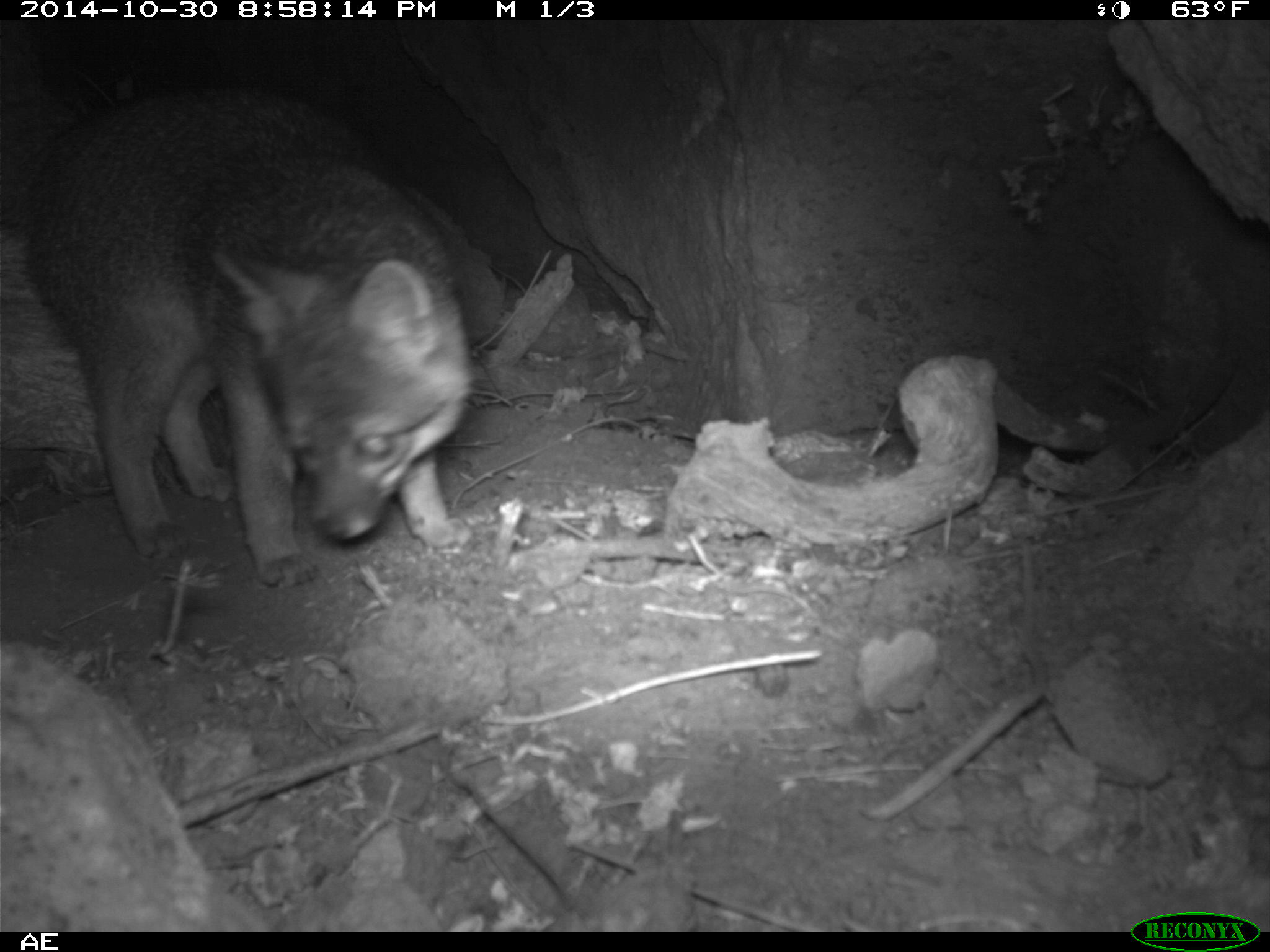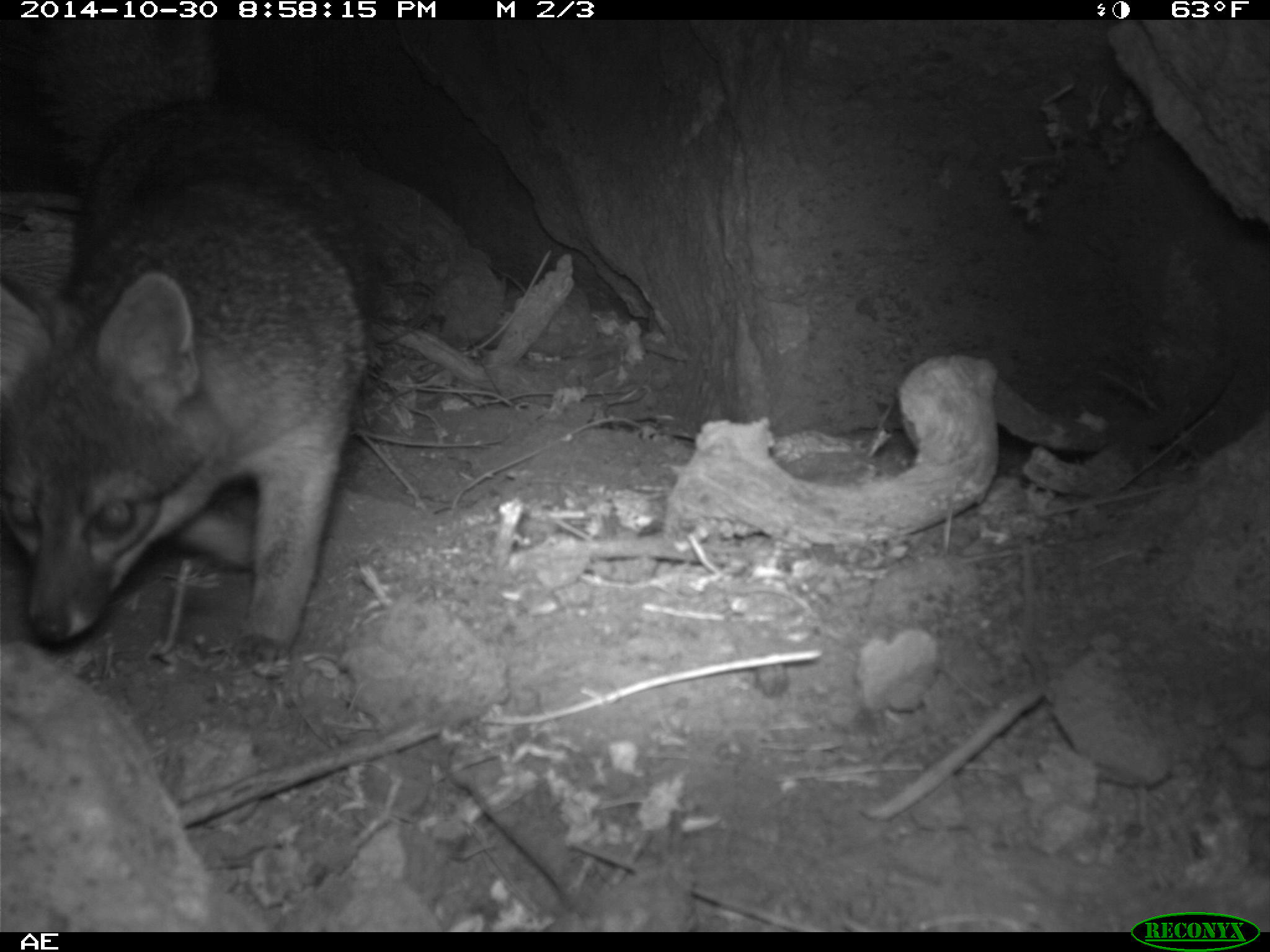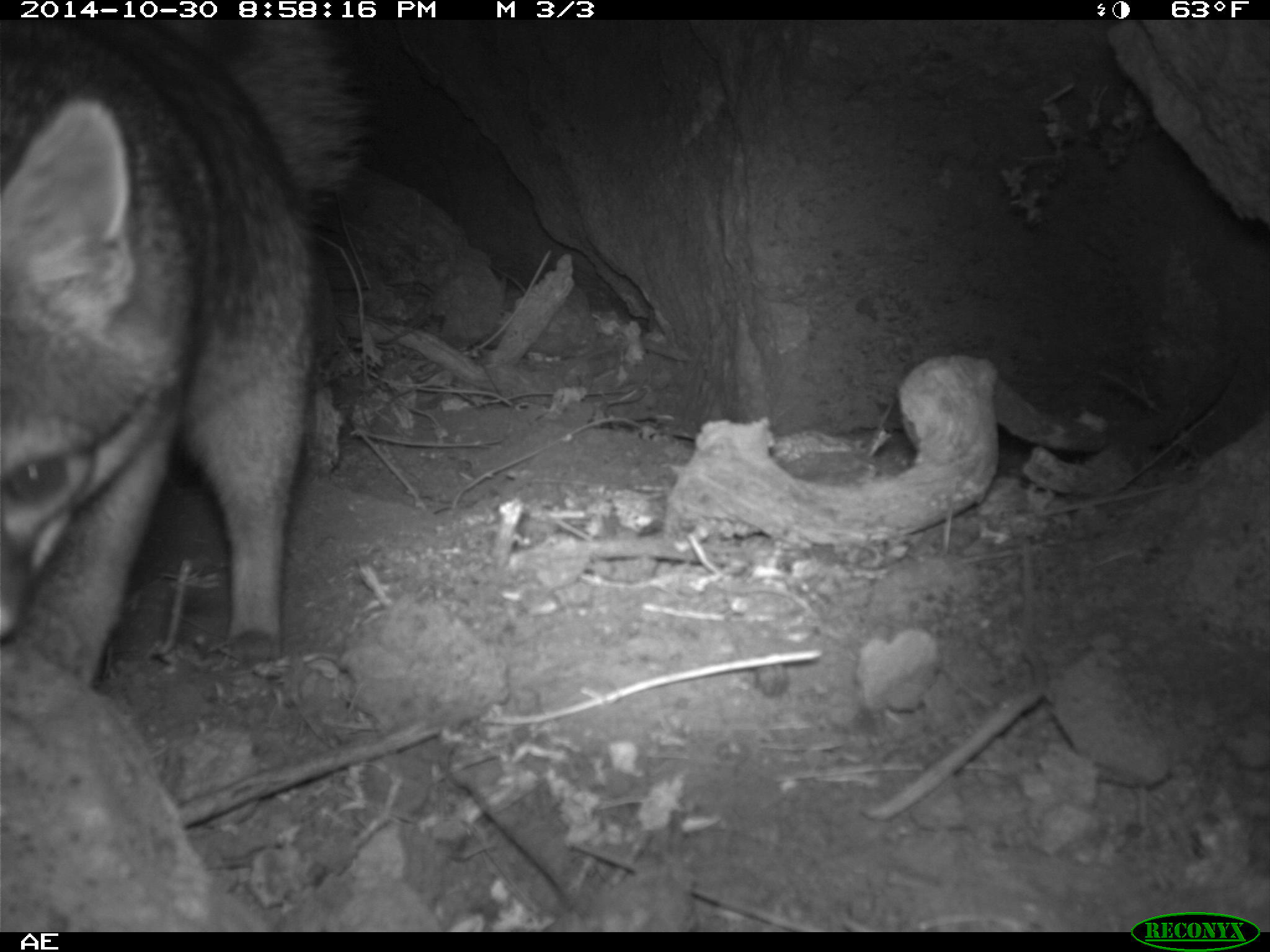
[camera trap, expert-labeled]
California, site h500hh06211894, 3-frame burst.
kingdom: Animalia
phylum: Chordata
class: Mammalia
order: Carnivora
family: Canidae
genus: Urocyon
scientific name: Urocyon littoralis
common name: island fox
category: fox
Fox (island fox) (Urocyon littoralis).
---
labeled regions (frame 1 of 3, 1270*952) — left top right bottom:
fox: 0 20 471 588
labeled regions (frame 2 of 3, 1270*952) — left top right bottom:
fox: 0 95 378 661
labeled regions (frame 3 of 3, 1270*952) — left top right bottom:
fox: 0 22 369 689